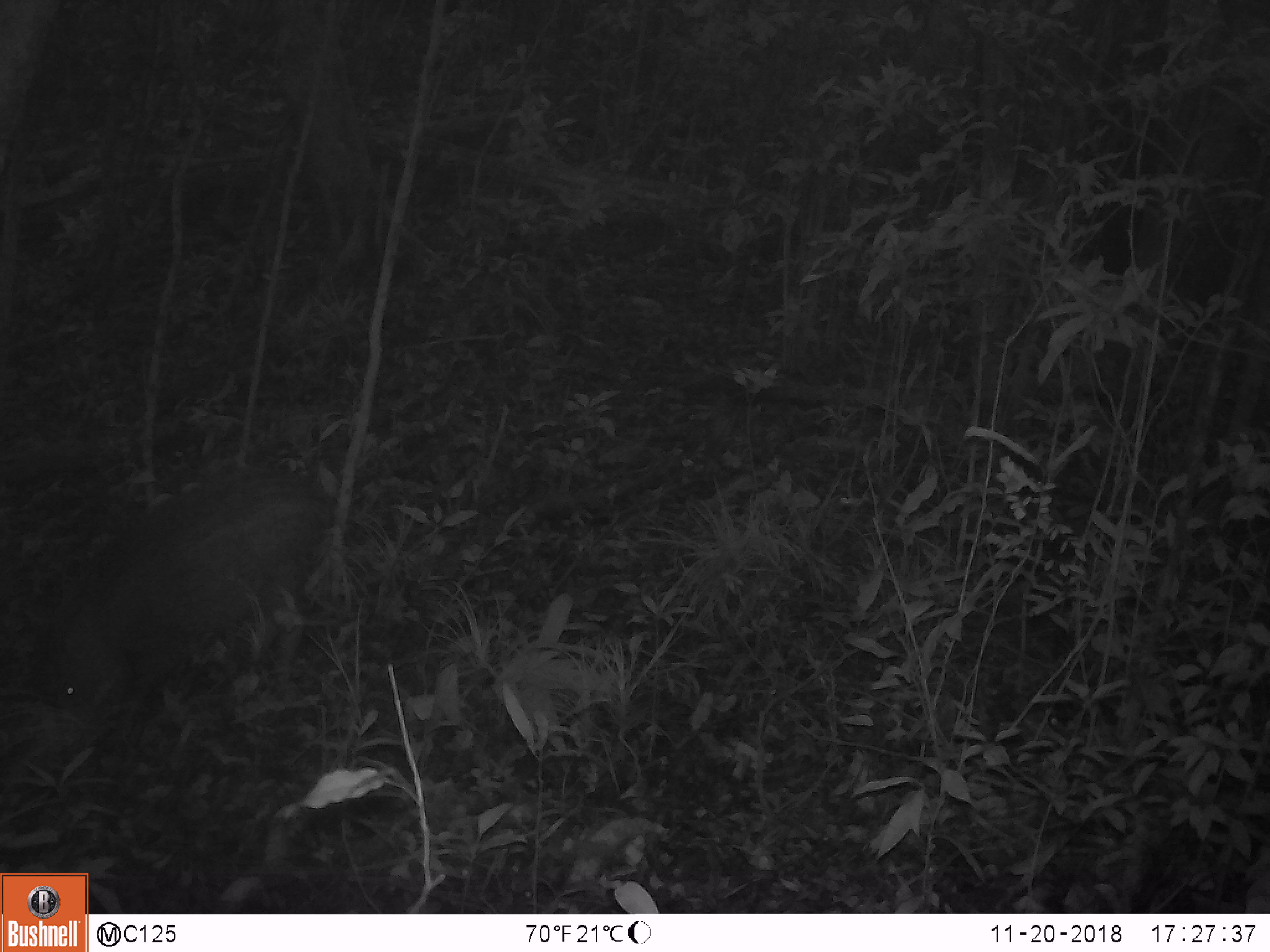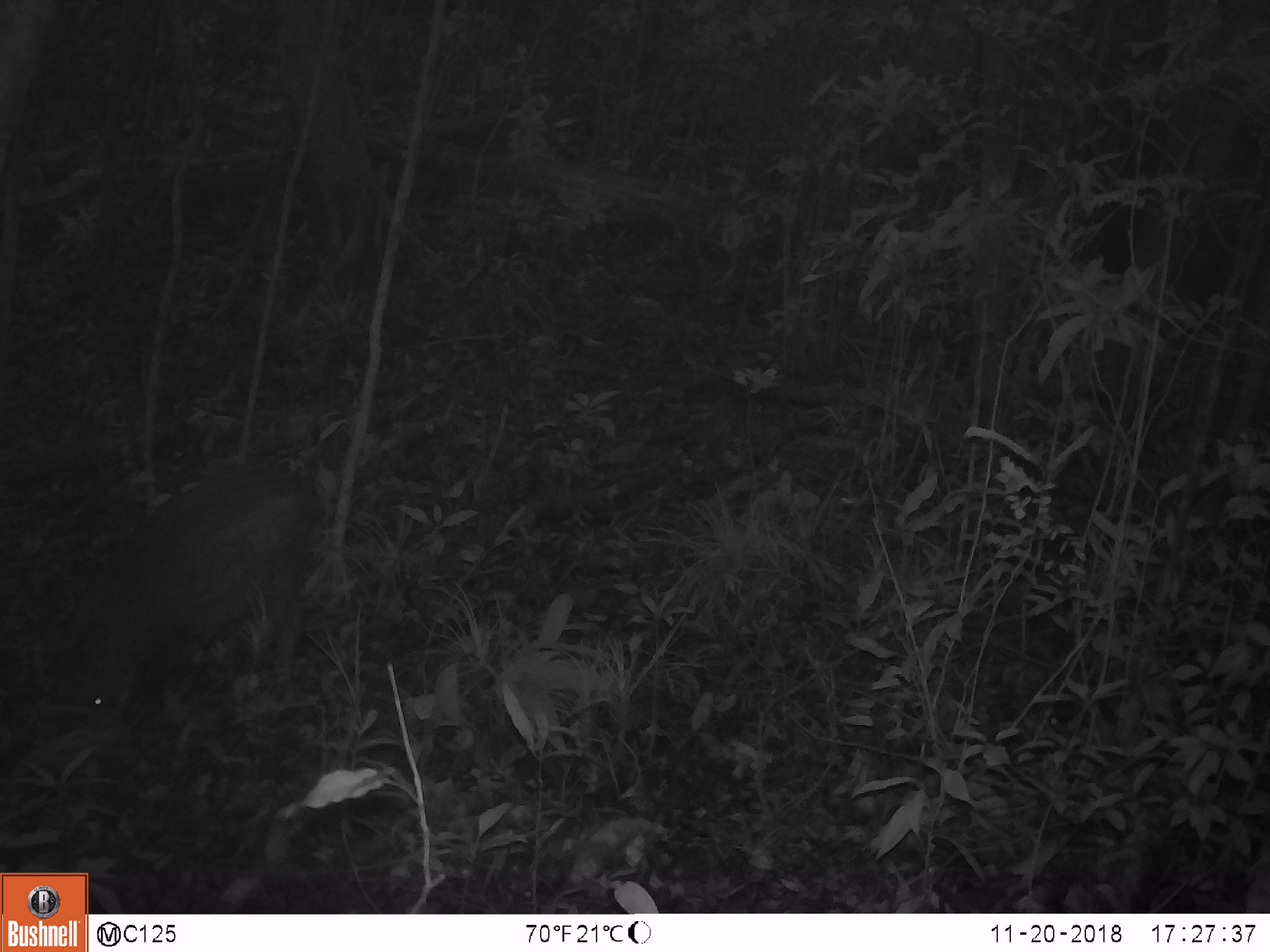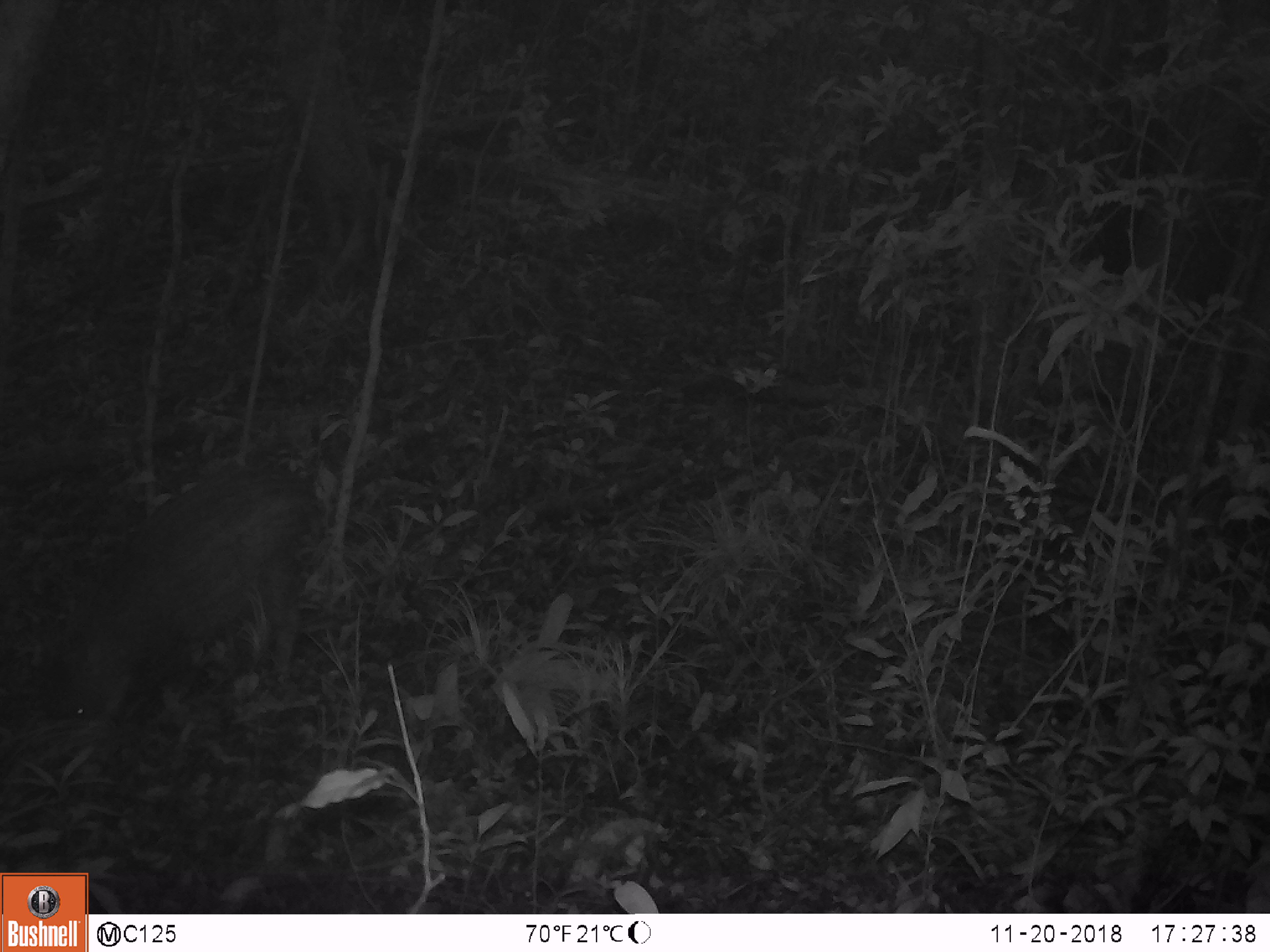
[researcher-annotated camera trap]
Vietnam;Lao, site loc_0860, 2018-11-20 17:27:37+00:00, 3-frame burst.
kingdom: Animalia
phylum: Chordata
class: Mammalia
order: Artiodactyla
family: Suidae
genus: Sus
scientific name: Sus scrofa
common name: eurasian wild pig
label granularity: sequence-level